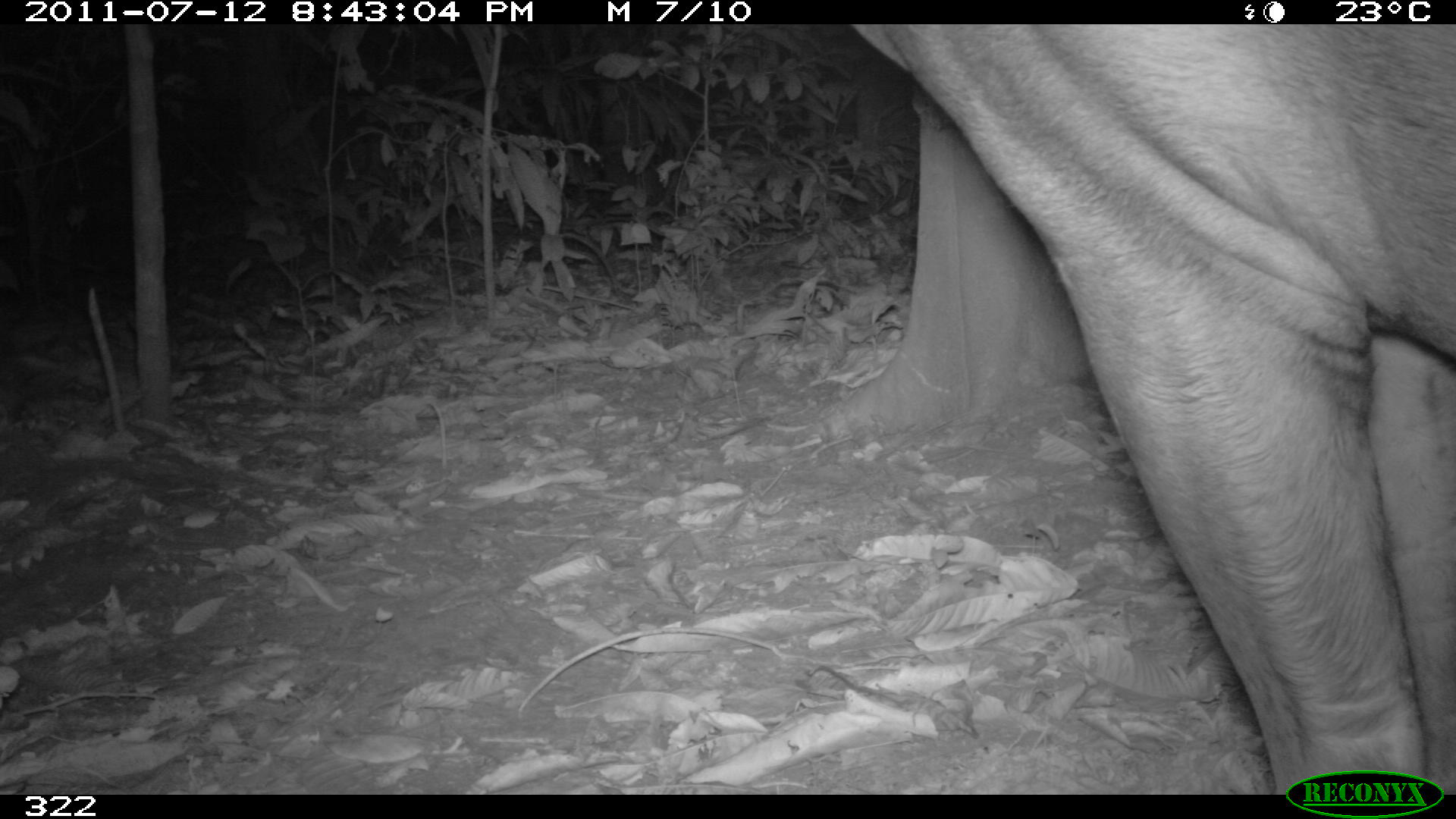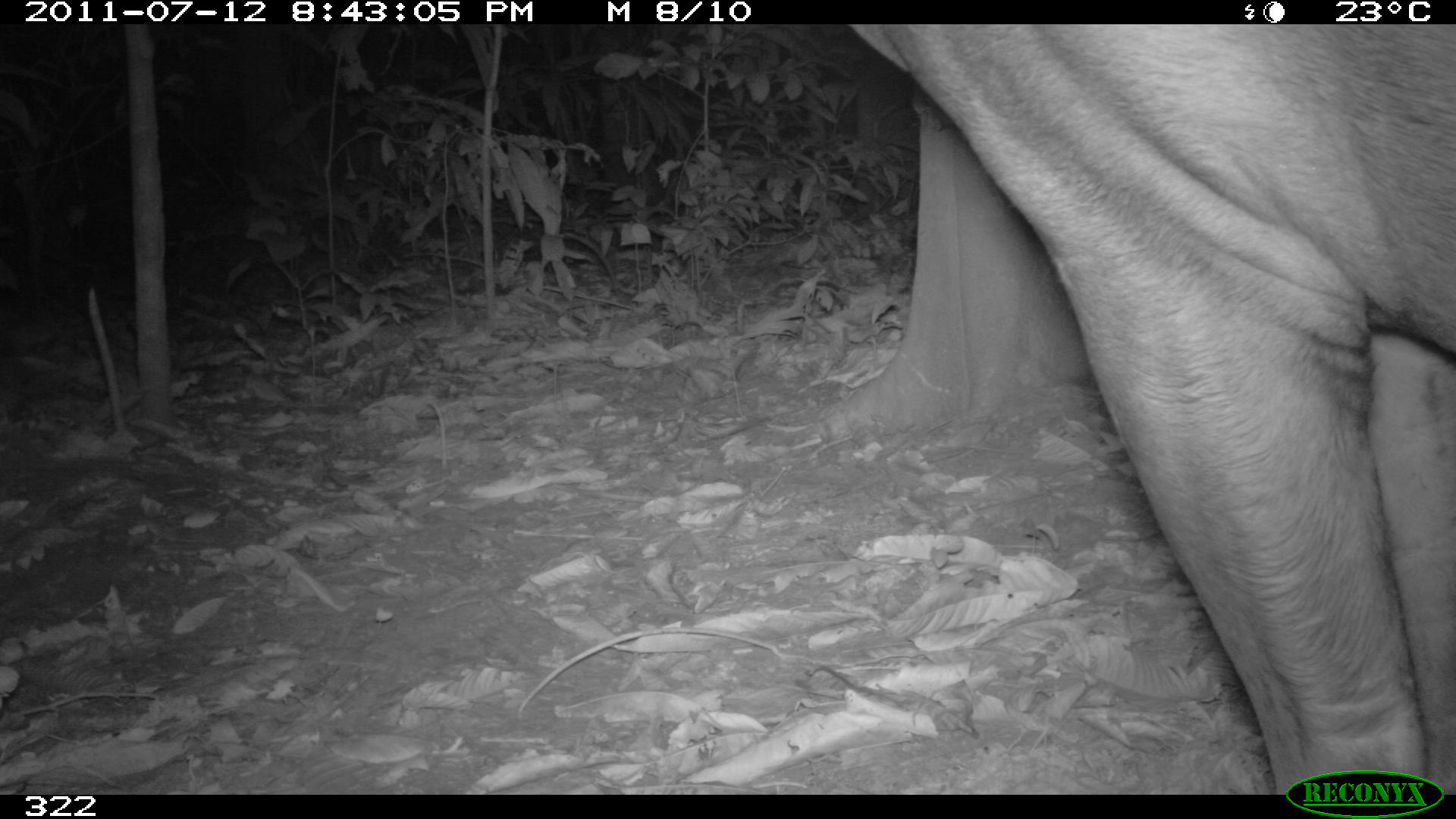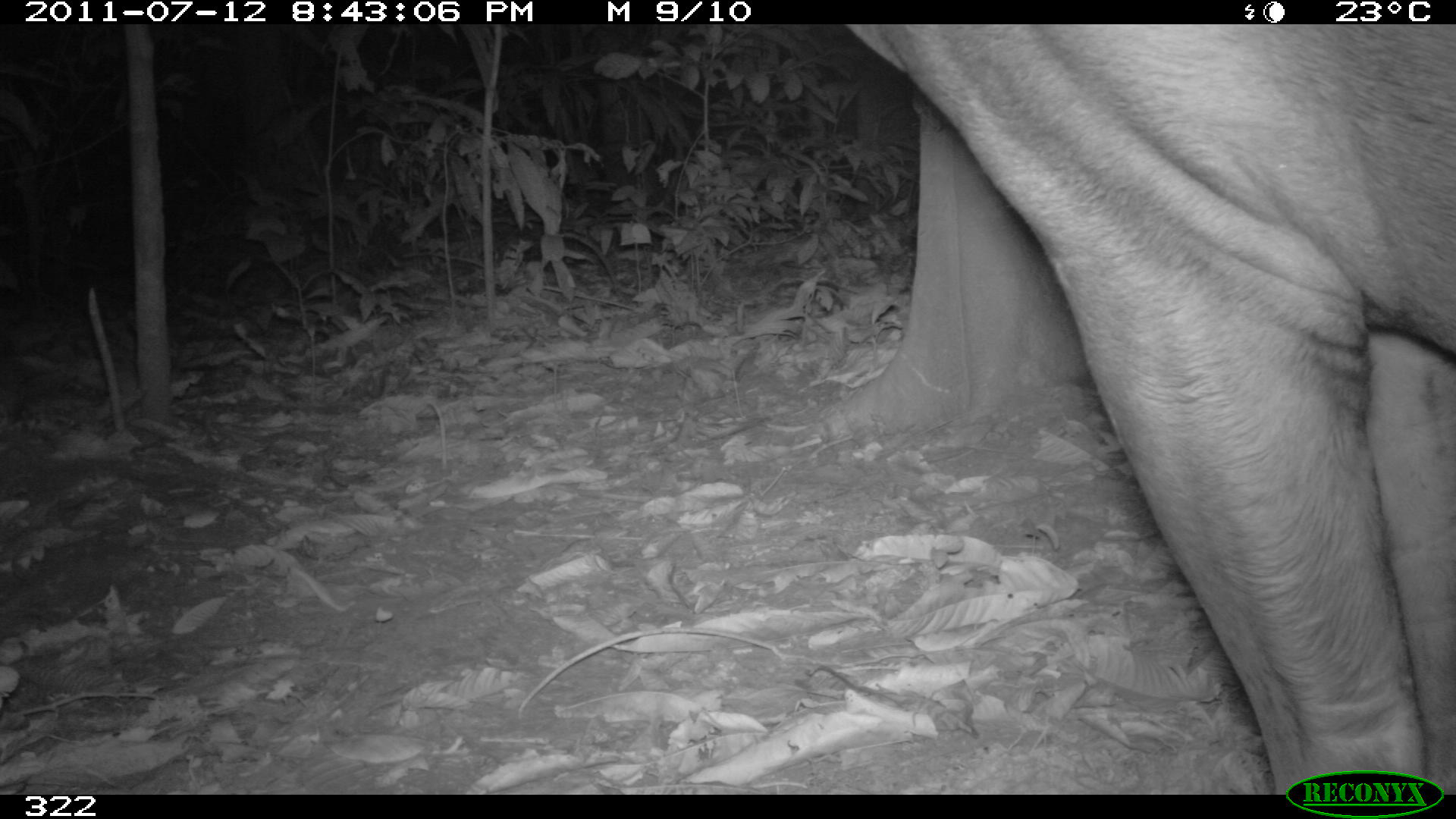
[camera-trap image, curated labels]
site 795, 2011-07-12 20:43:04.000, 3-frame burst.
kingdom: Animalia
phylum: Chordata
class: Mammalia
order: Perissodactyla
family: Tapiridae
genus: Tapirus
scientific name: Tapirus terrestris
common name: south american tapir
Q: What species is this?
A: Tapirus terrestris (south american tapir).